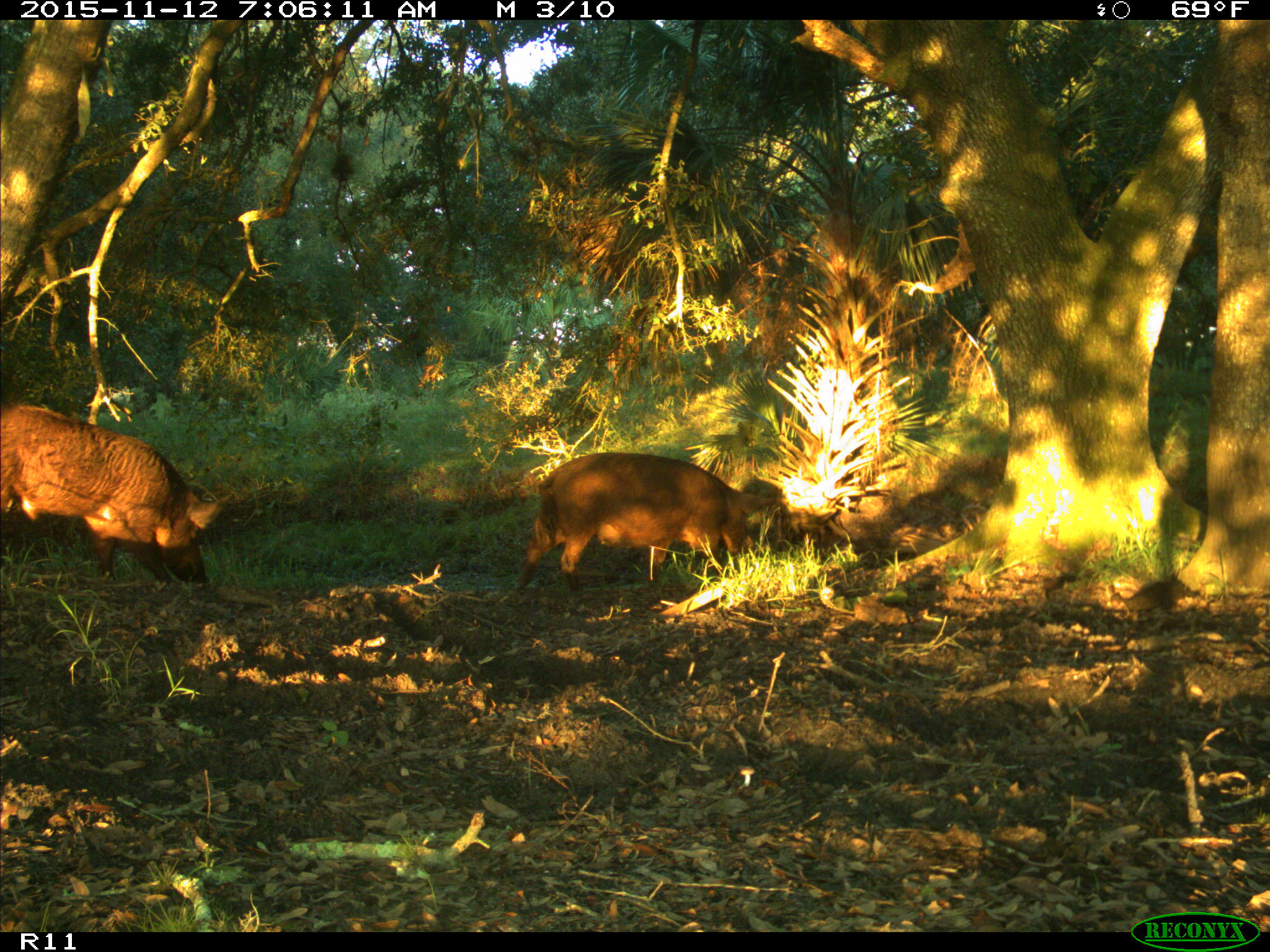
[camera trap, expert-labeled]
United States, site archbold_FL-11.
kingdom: Animalia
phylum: Chordata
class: Mammalia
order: Artiodactyla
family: Suidae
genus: Sus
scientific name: Sus scrofa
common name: wild boar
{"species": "Sus scrofa (wild boar)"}